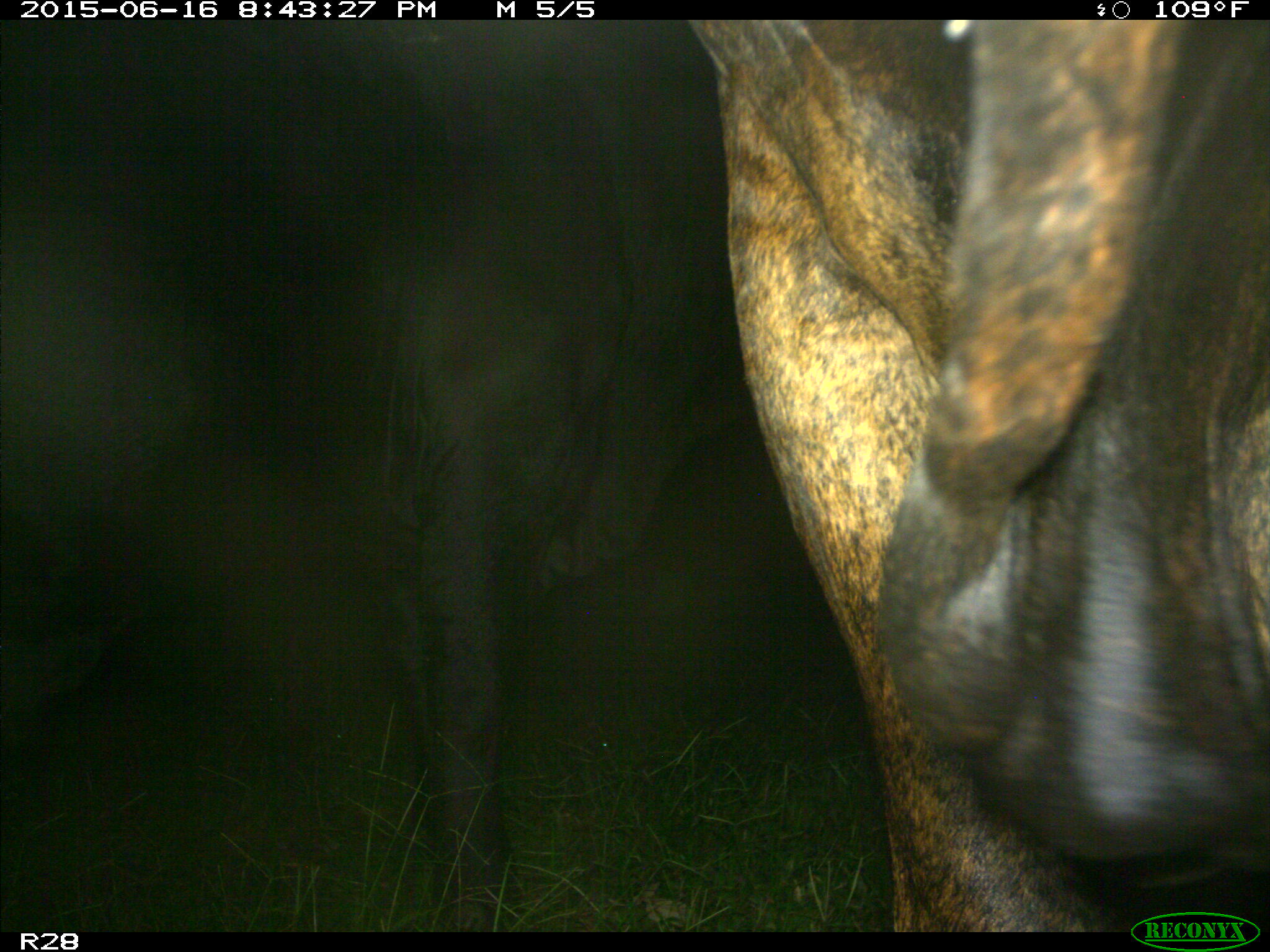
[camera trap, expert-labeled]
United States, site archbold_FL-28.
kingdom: Animalia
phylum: Chordata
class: Mammalia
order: Artiodactyla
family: Bovidae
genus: Bos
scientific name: Bos taurus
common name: domestic cow